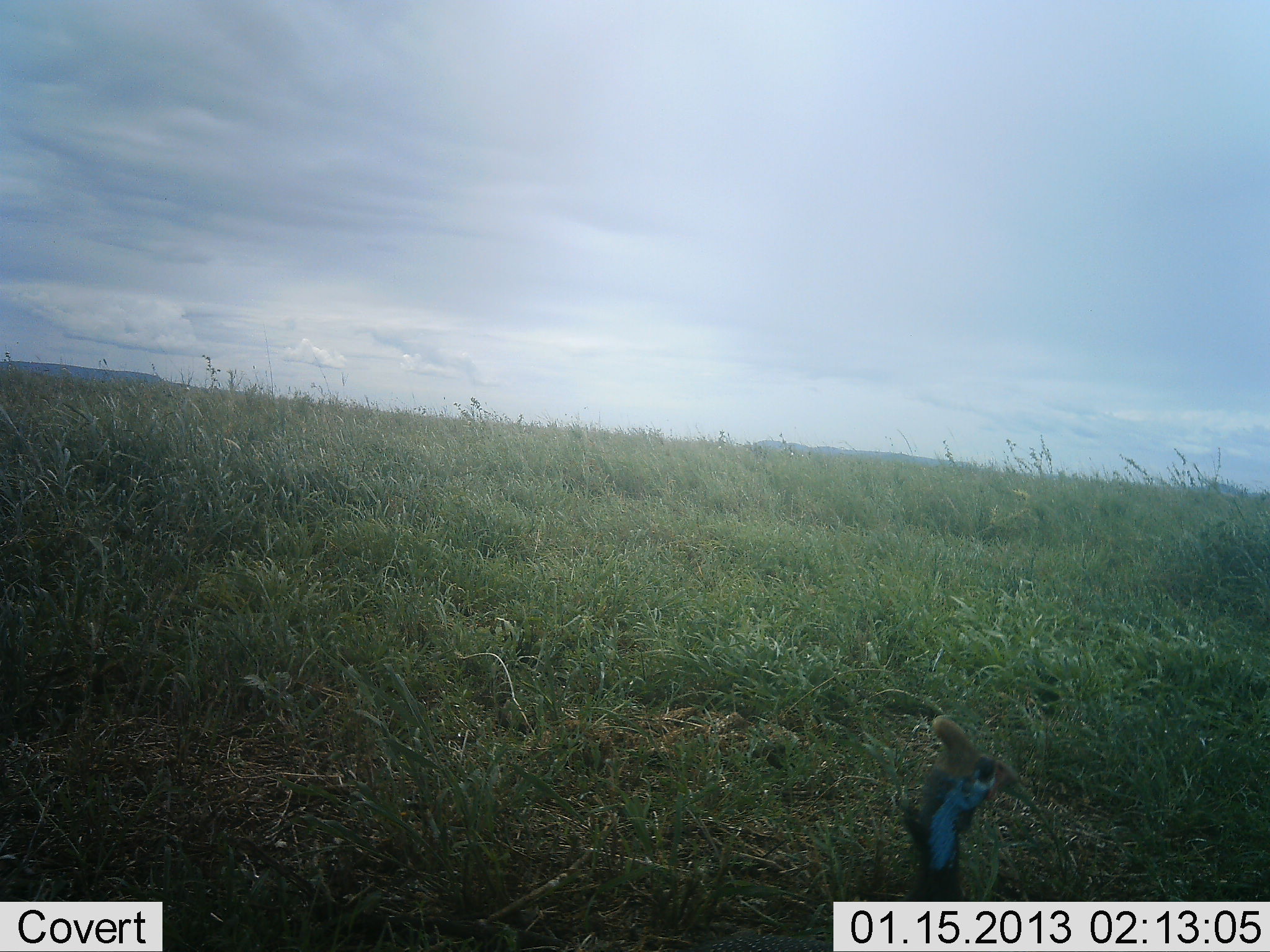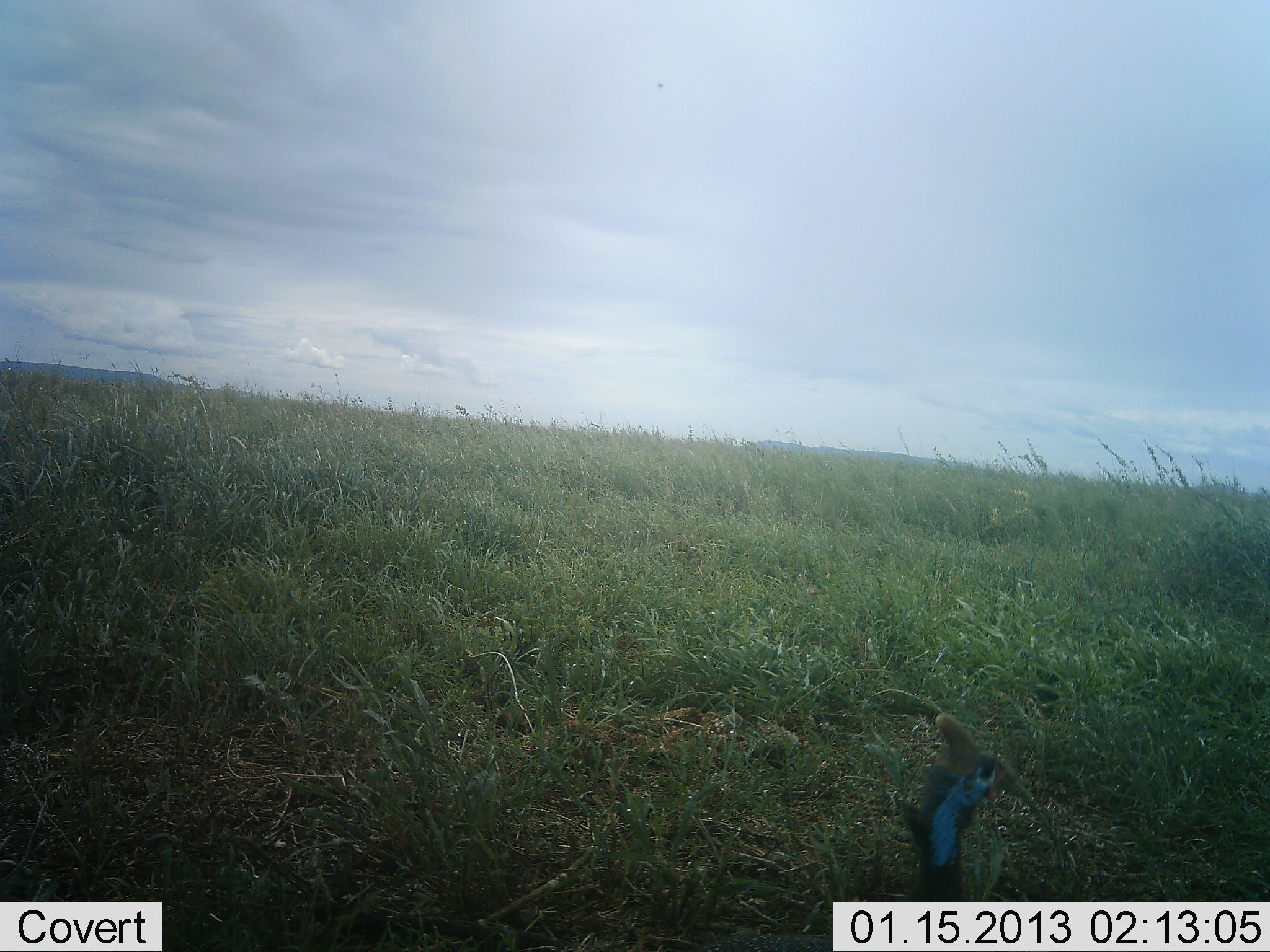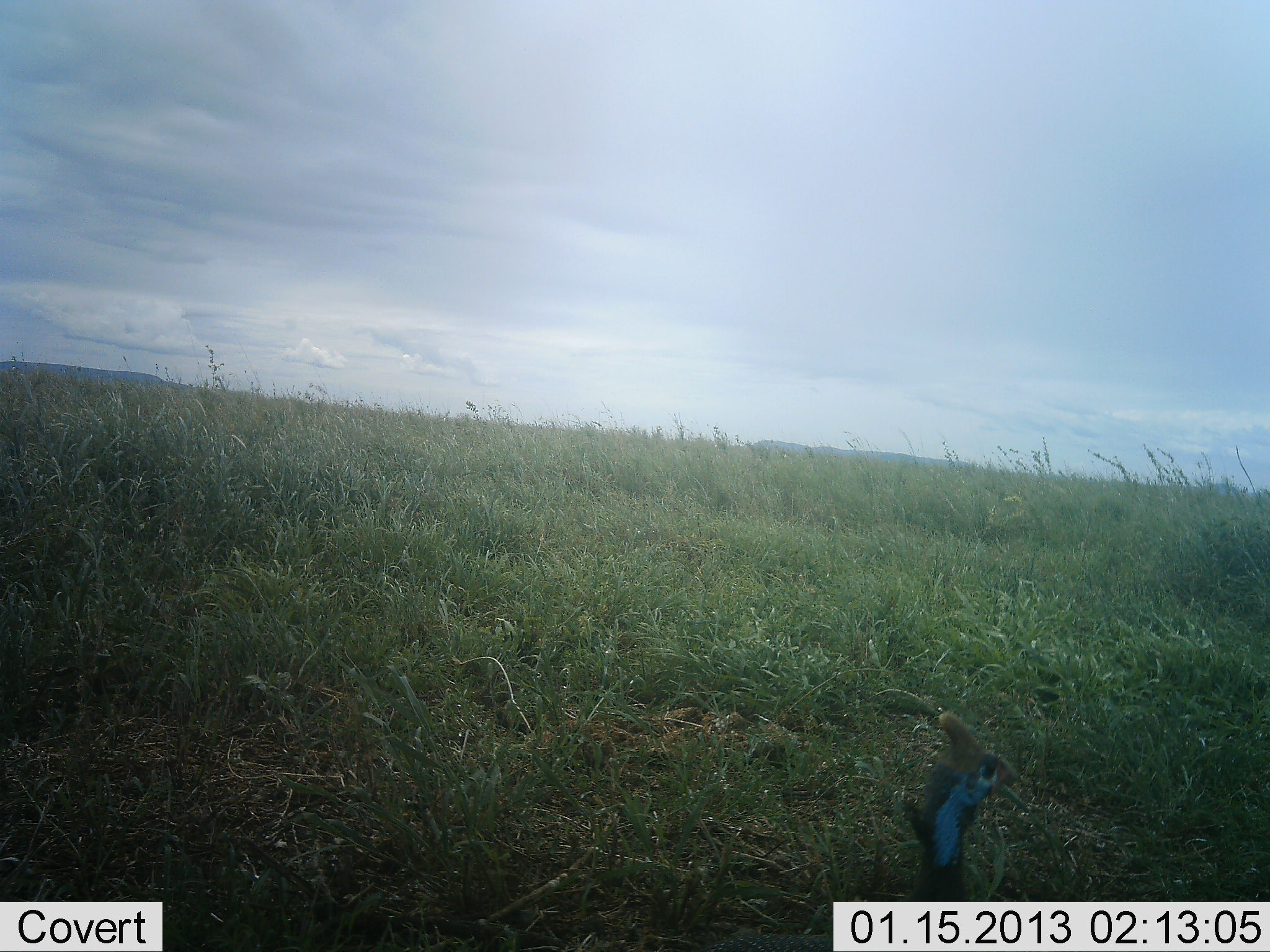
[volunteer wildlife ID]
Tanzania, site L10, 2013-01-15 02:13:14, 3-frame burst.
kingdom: Animalia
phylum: Chordata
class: Aves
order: Galliformes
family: Numididae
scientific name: Numididae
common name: guinea fowl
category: guineafowl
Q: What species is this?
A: Guineafowl (guinea fowl) (Numididae).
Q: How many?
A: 1.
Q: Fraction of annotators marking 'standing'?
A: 100%.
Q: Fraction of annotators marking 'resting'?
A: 6%.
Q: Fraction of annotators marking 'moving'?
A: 0%.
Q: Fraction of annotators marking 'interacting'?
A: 0%.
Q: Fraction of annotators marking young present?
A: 0%.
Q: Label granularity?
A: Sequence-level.